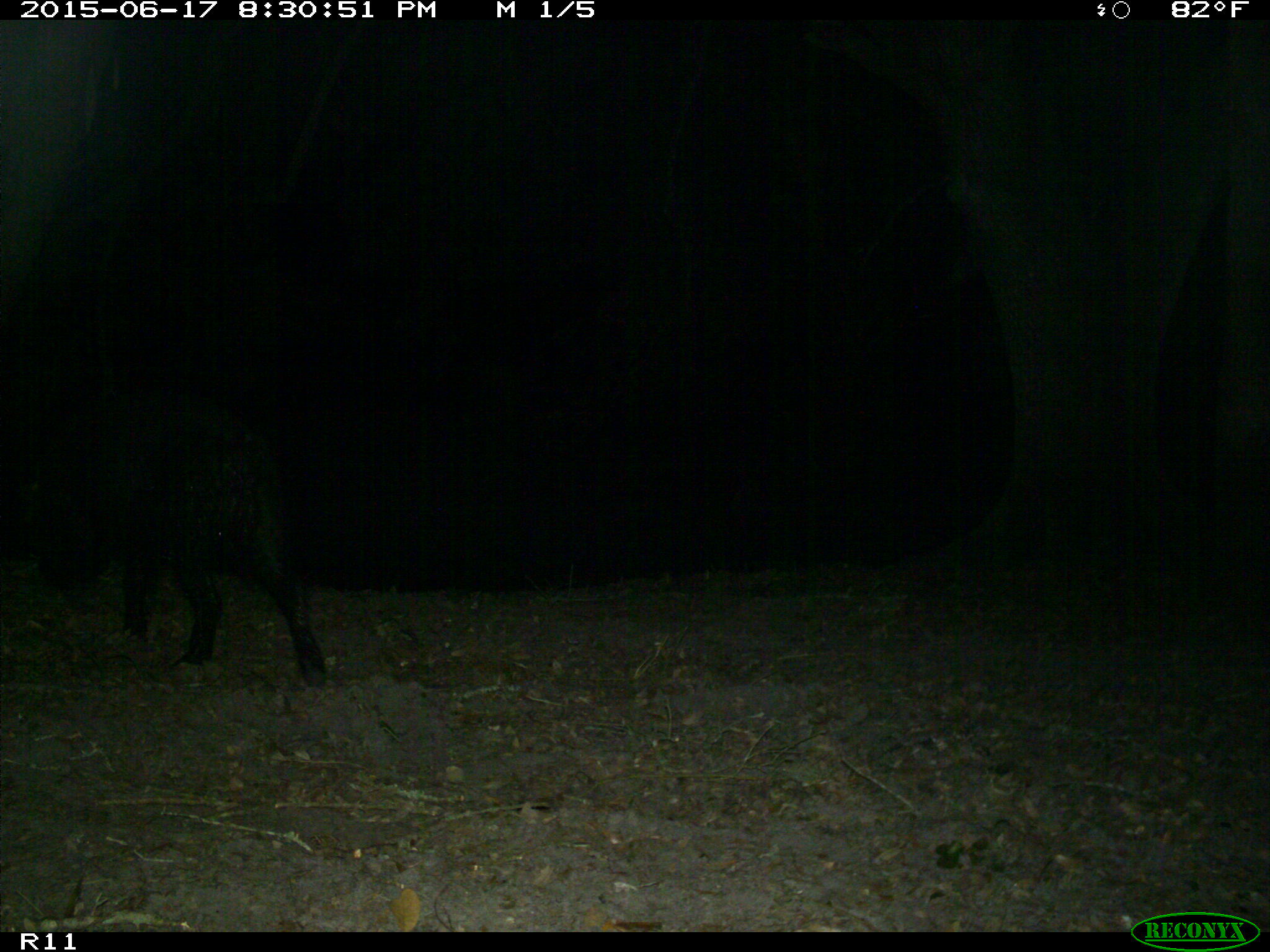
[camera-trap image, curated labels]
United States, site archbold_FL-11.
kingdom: Animalia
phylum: Chordata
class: Mammalia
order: Artiodactyla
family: Suidae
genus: Sus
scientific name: Sus scrofa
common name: wild boar